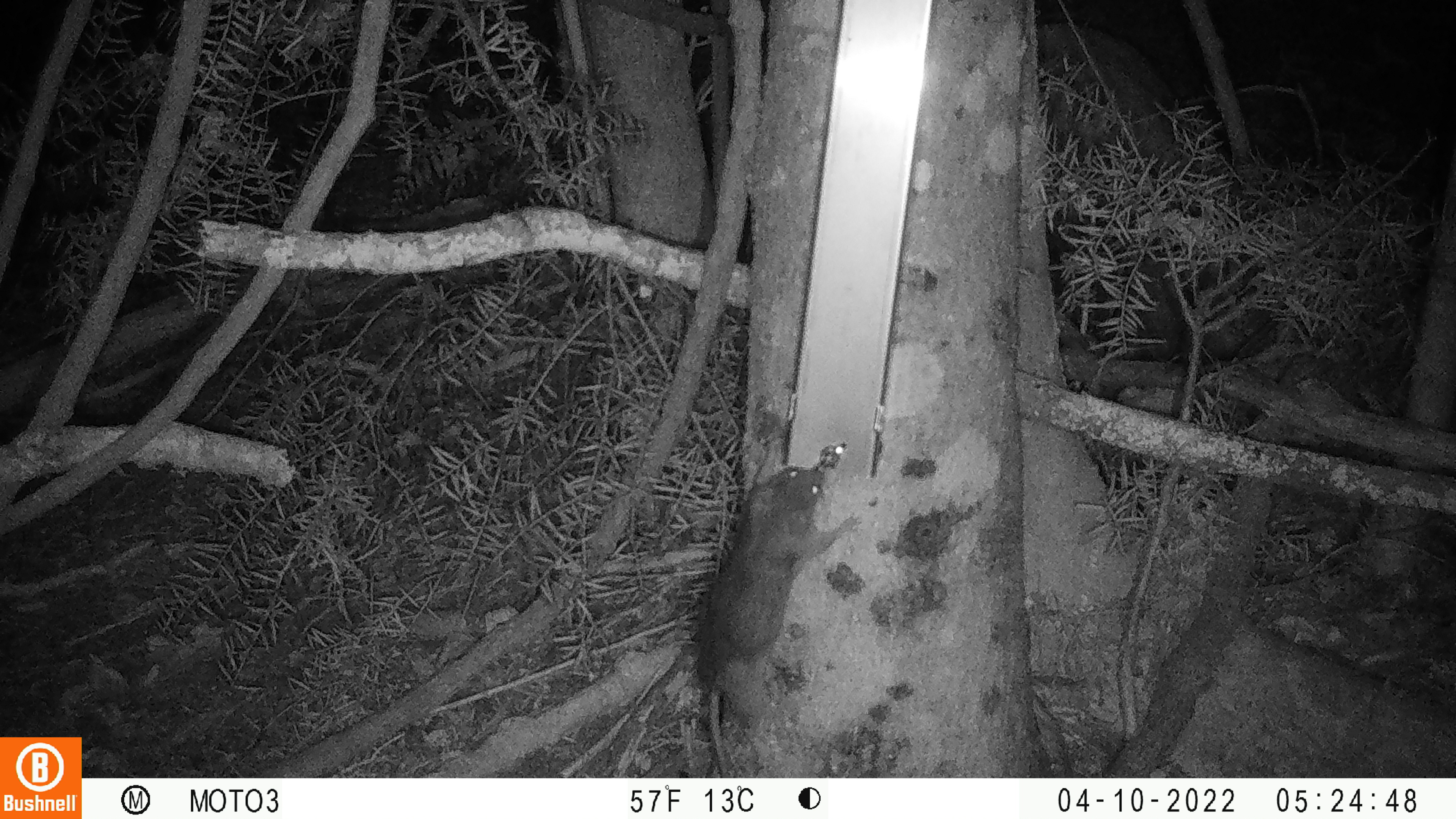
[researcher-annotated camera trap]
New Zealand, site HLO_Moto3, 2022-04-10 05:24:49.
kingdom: Animalia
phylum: Chordata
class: Mammalia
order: Rodentia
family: Muridae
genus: Rattus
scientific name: Rattus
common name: rat